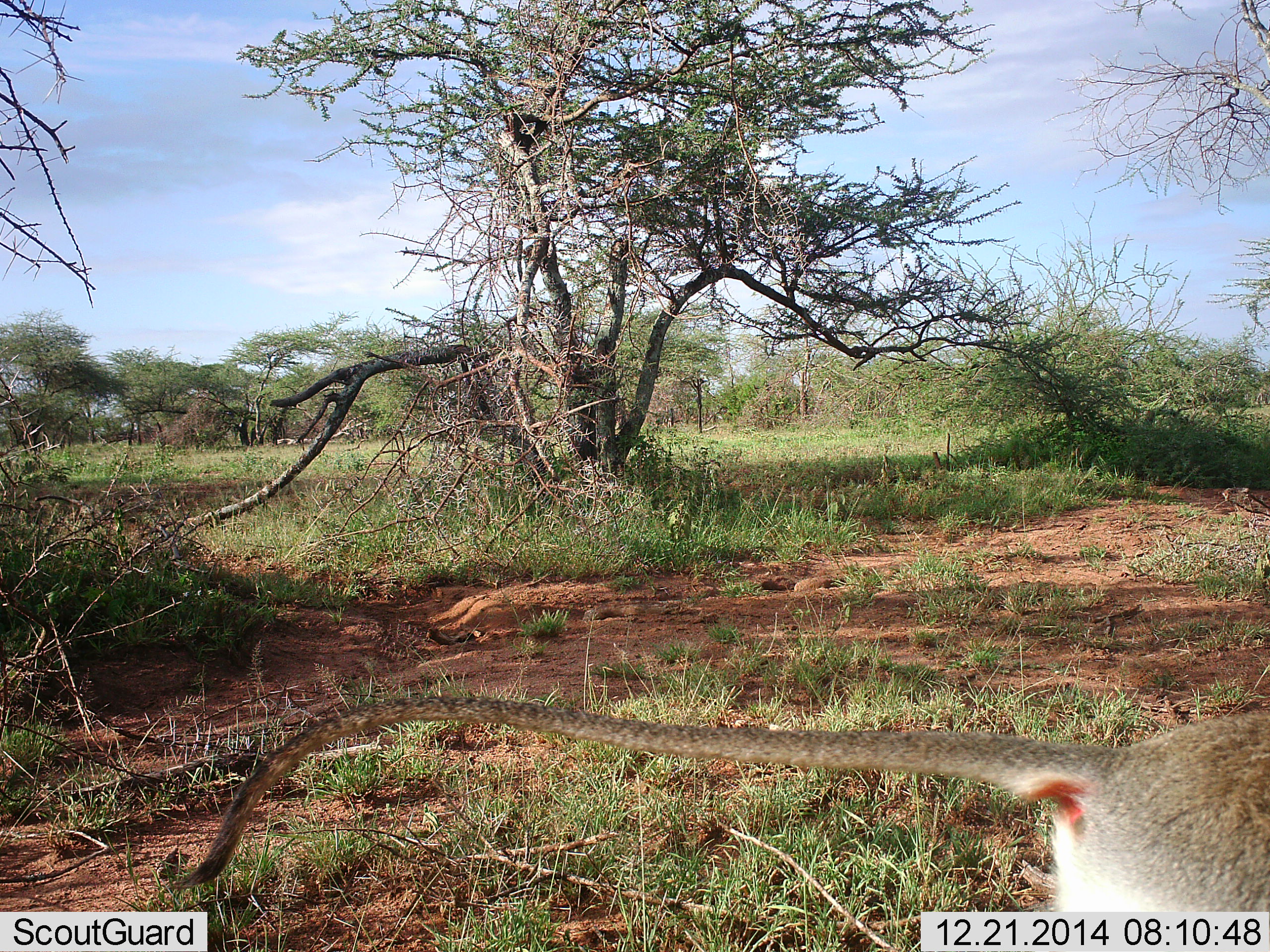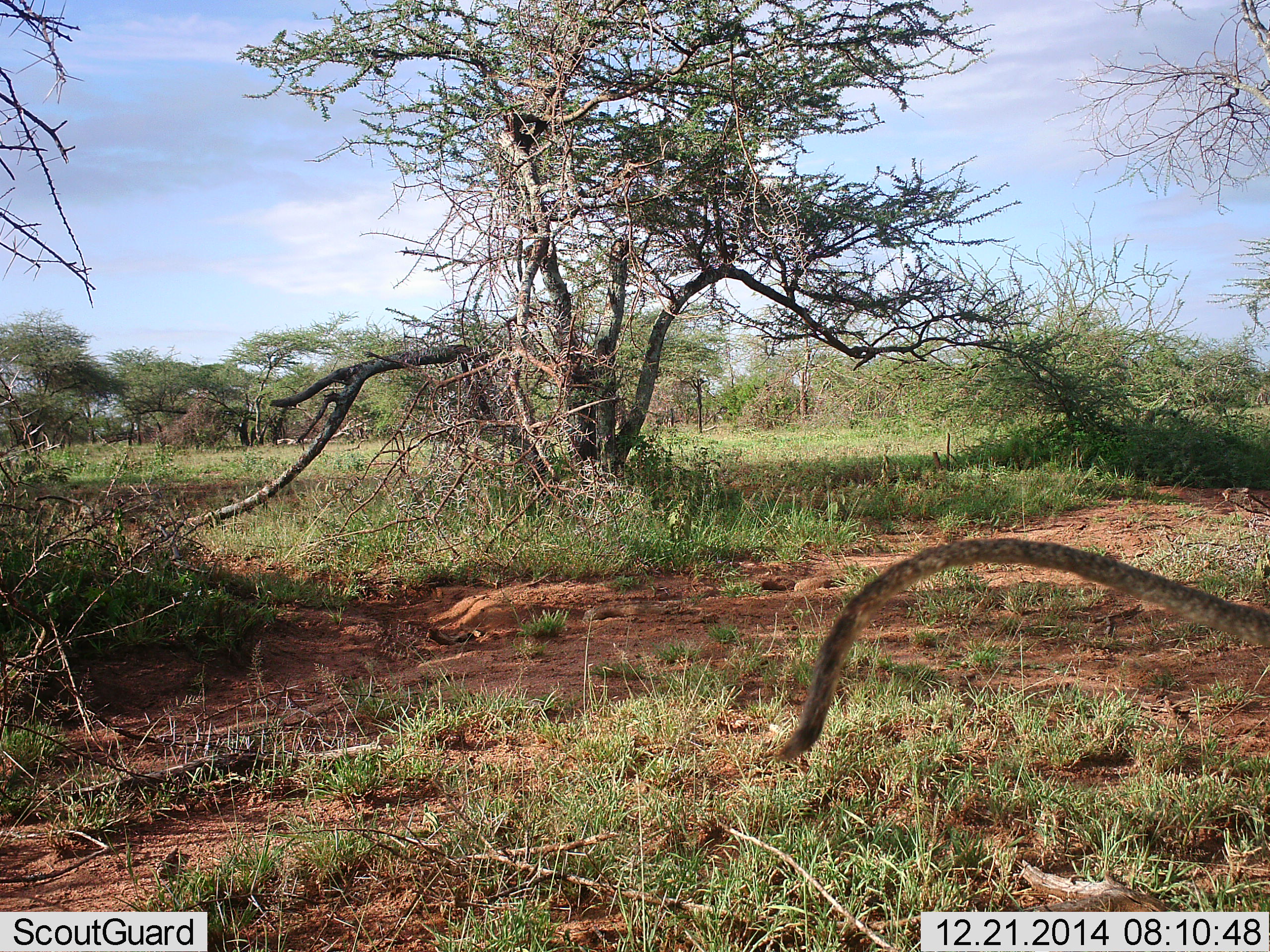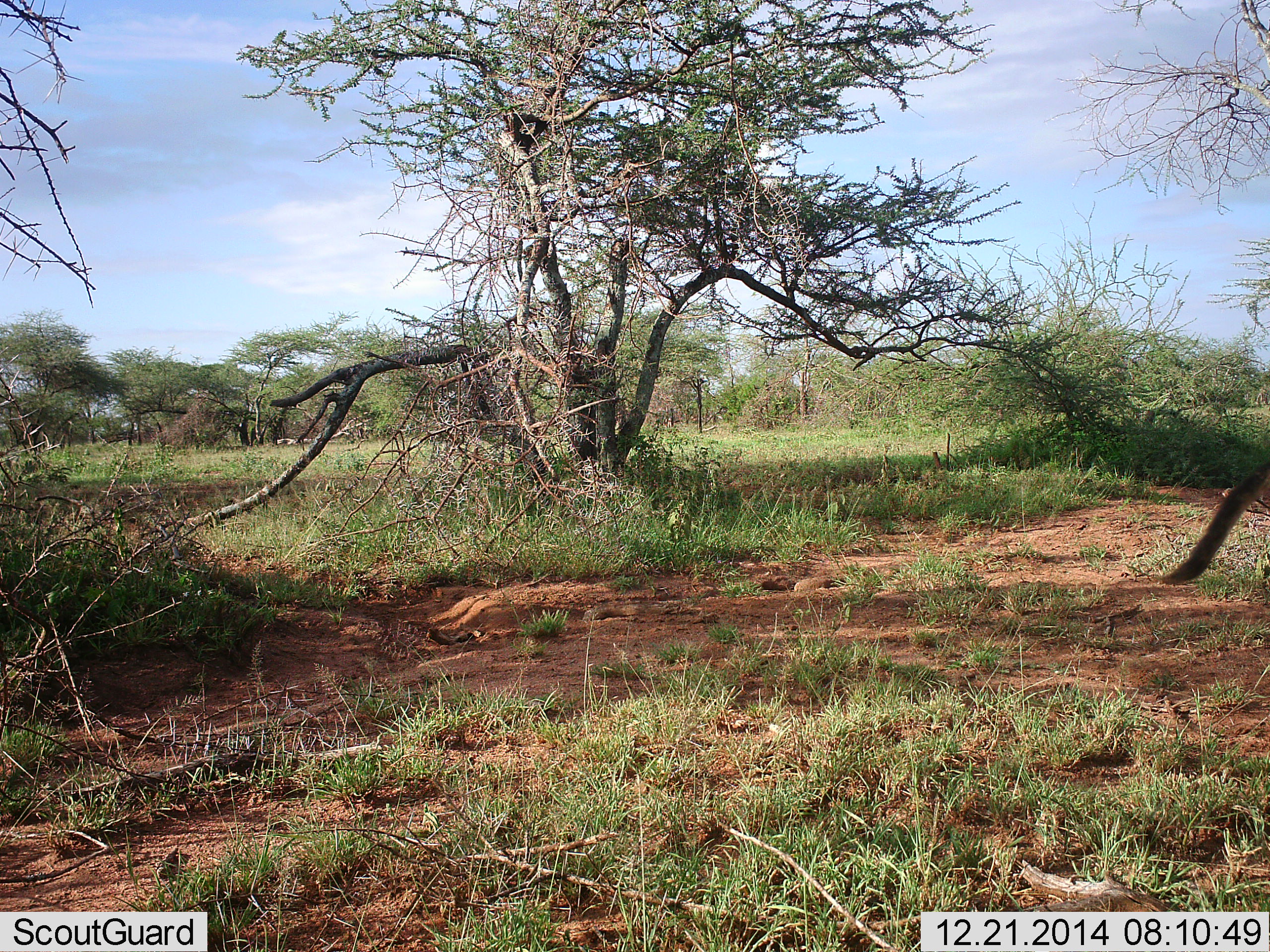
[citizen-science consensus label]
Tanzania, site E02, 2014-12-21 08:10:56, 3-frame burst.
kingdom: Animalia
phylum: Chordata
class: Mammalia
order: Primates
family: Cercopithecidae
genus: Chlorocebus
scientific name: Chlorocebus pygerythrus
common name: vervet monkey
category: monkeyvervet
Monkeyvervet (vervet monkey) (Chlorocebus pygerythrus), count 1. Behavior (volunteer vote fractions): standing 0%, resting 0%, moving 100%, interacting 0%. Young present (vote fraction): 0%. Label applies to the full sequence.